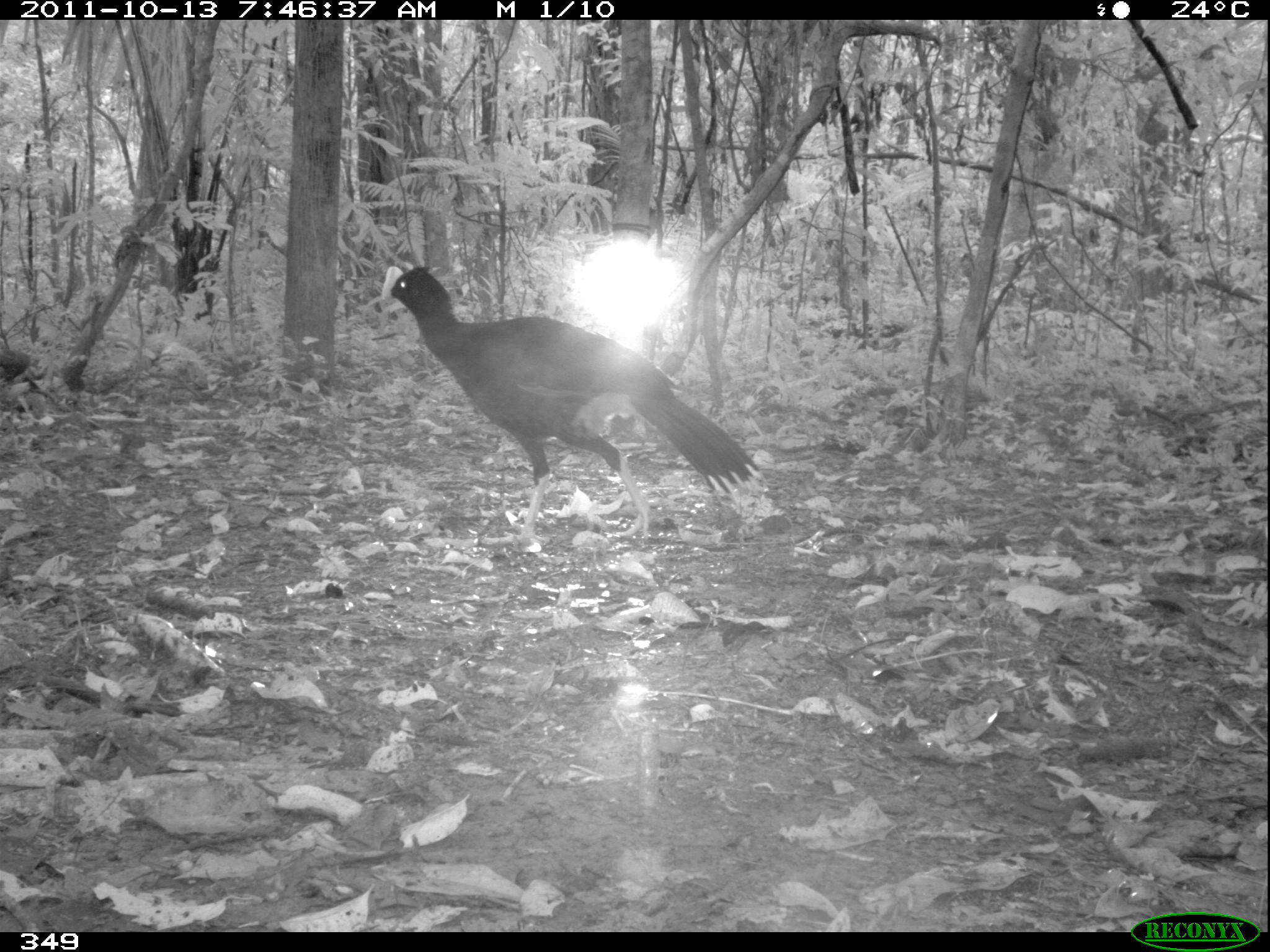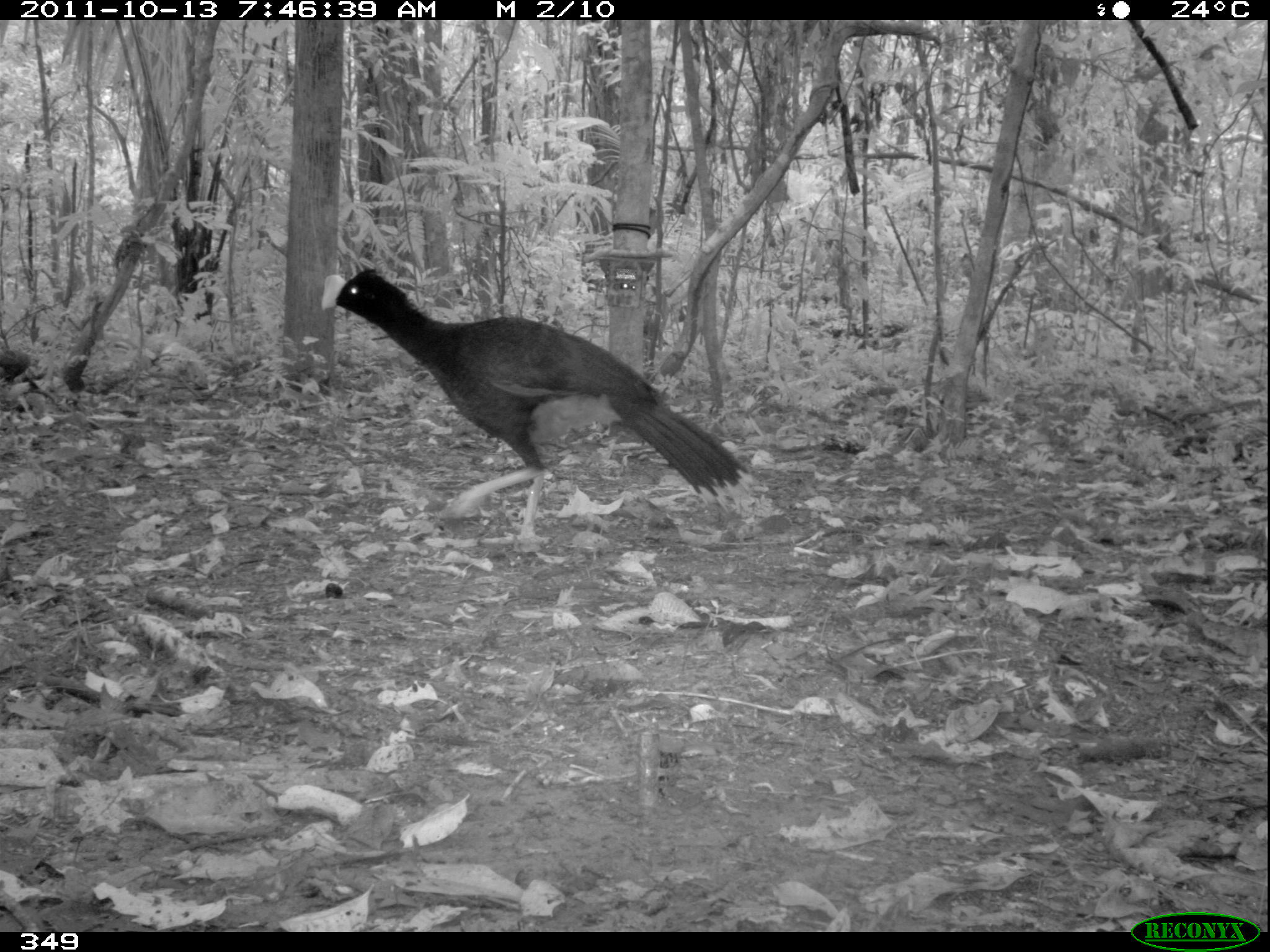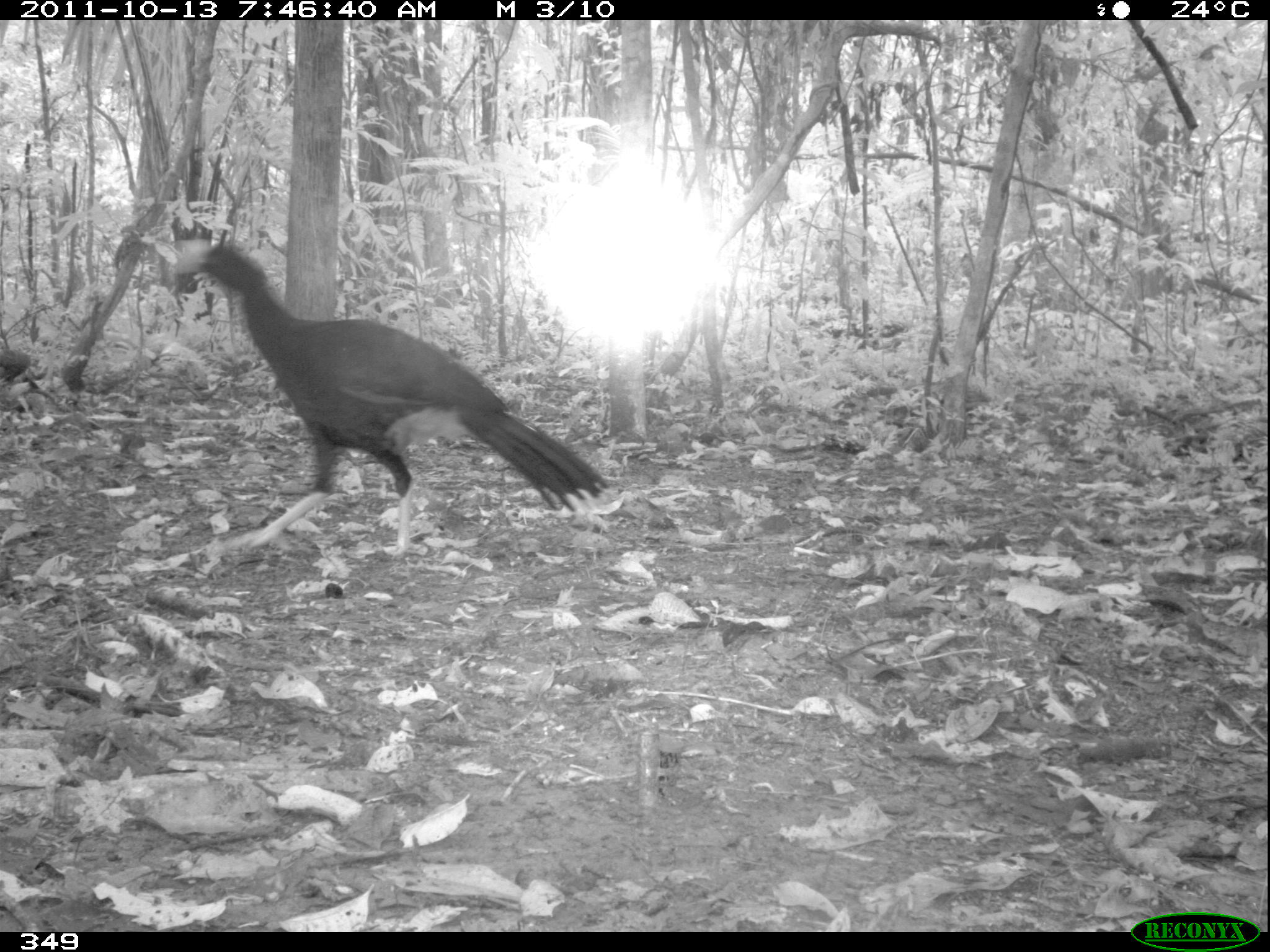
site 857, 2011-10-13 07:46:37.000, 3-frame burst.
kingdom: Animalia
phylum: Chordata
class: Aves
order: Galliformes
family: Cracidae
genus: Mitu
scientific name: Mitu tuberosum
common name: razor-billed curassow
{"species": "Mitu tuberosum (razor-billed curassow)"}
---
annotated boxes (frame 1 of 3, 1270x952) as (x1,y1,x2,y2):
mitu tuberosum: (380,263,764,552)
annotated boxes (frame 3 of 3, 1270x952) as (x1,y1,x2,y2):
mitu tuberosum: (155,227,610,556)